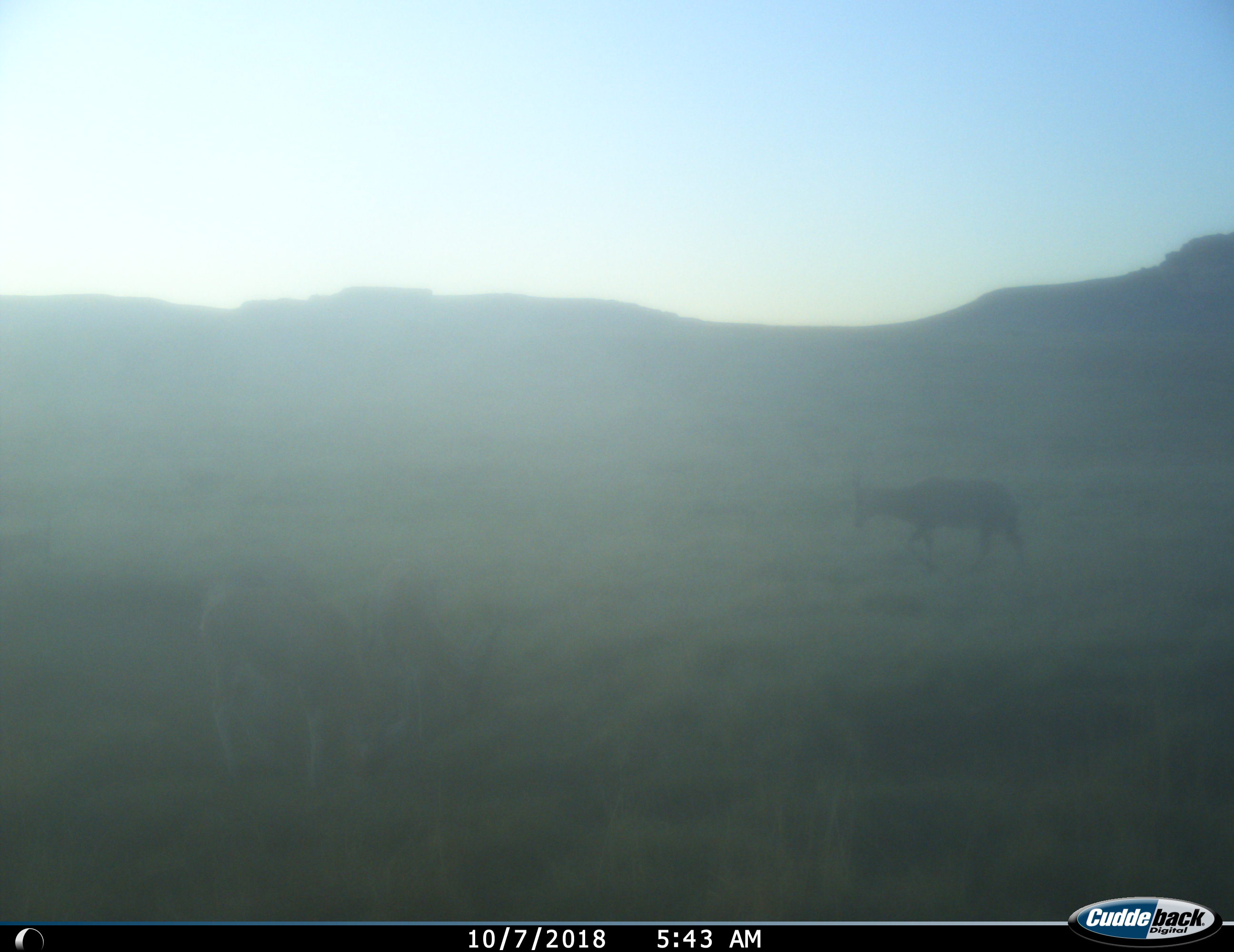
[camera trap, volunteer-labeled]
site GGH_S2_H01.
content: unidentified animal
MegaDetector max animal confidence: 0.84